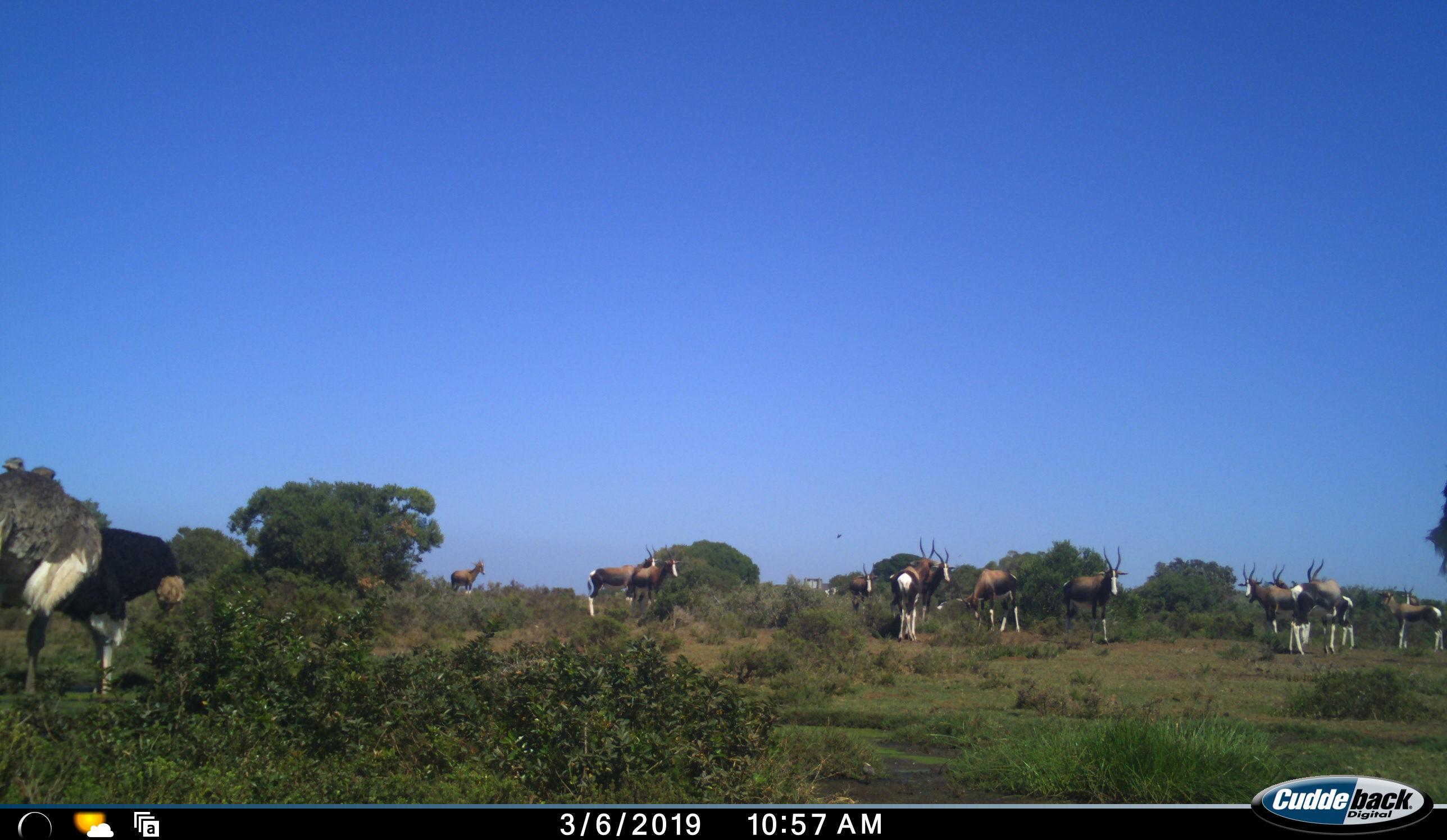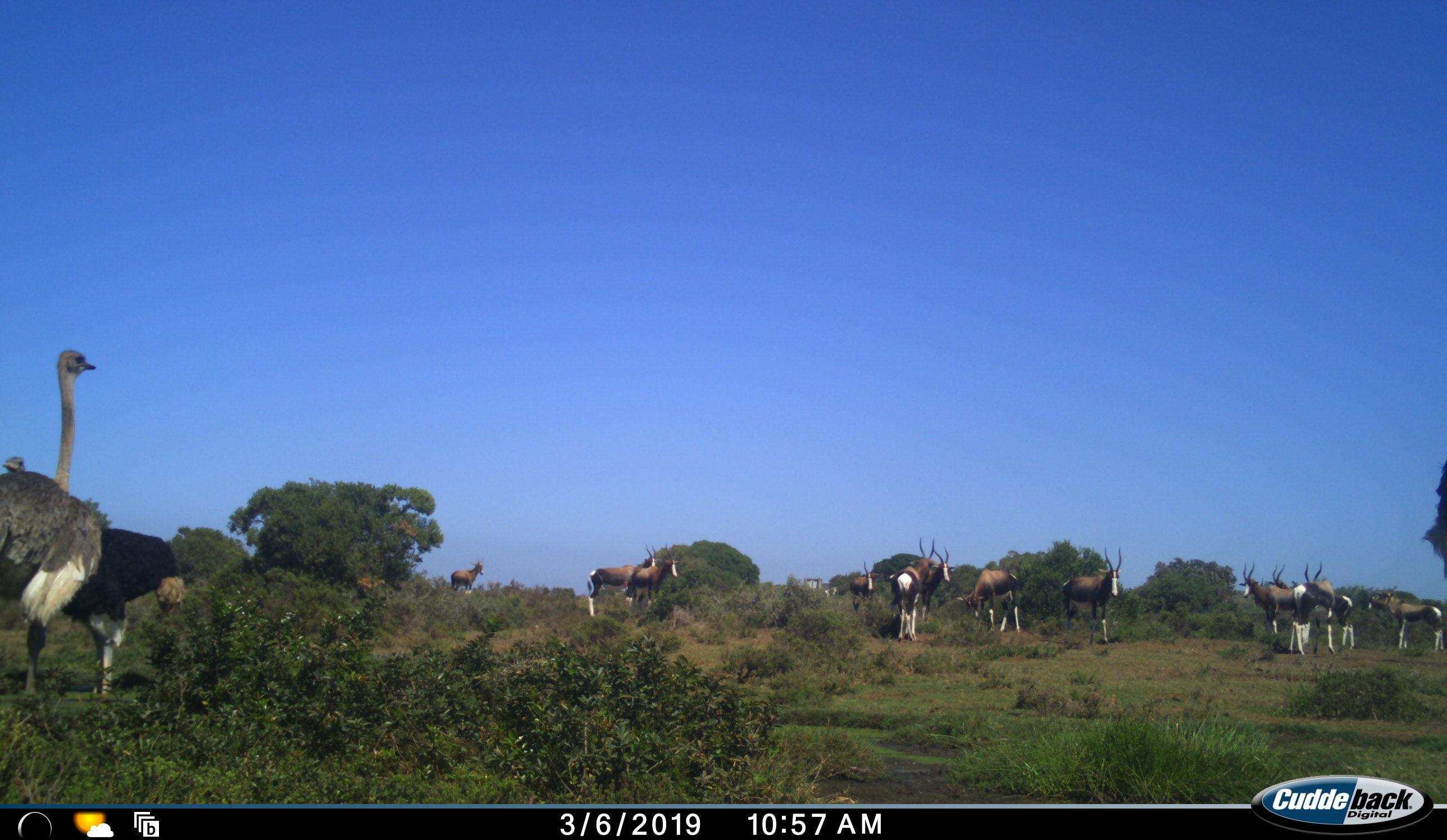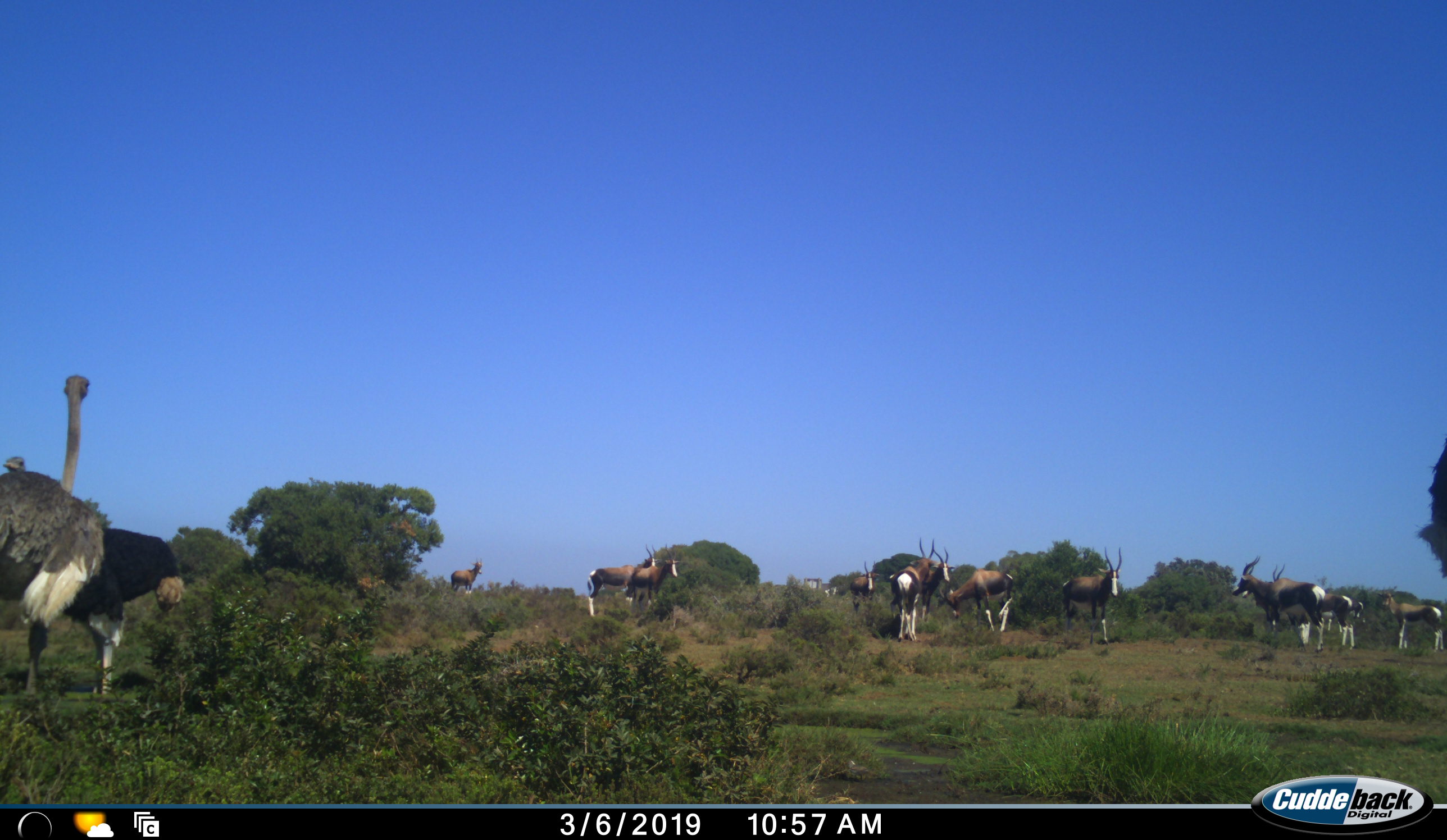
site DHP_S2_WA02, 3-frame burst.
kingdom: Animalia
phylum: Chordata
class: Mammalia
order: Artiodactyla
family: Bovidae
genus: Damaliscus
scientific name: Damaliscus pygargus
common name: bontebok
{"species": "bontebok (Damaliscus pygargus)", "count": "11-50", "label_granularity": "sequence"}